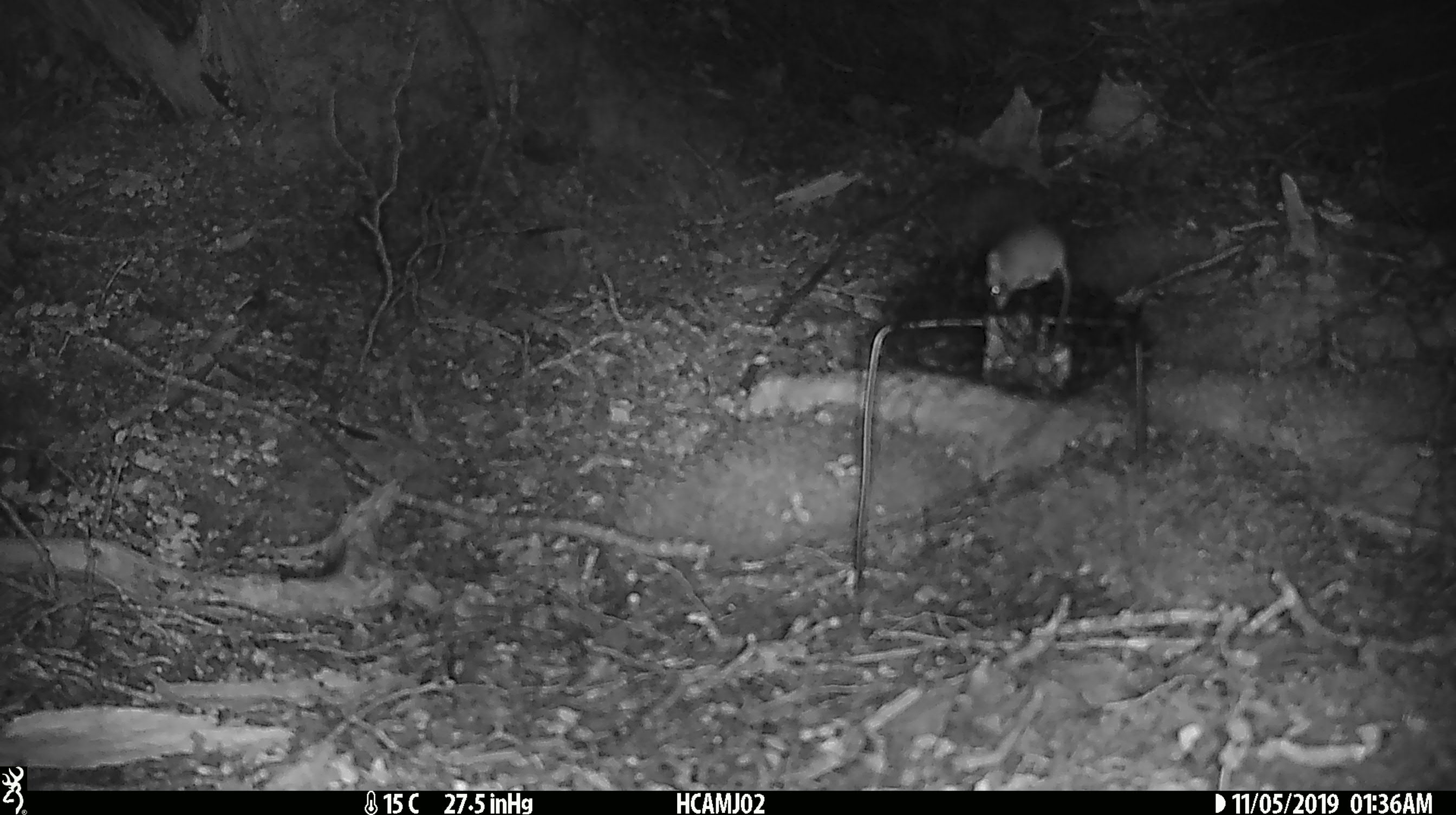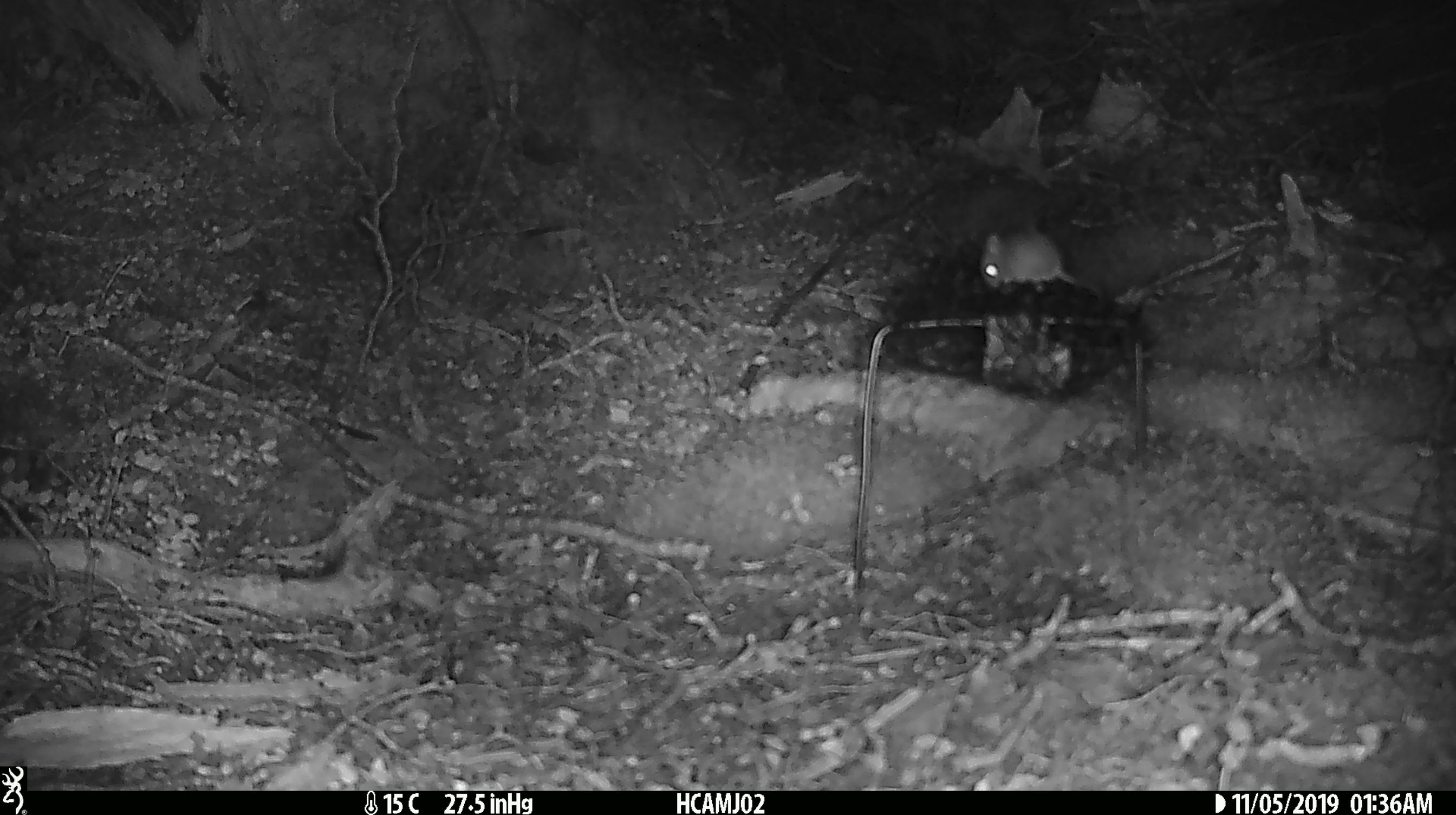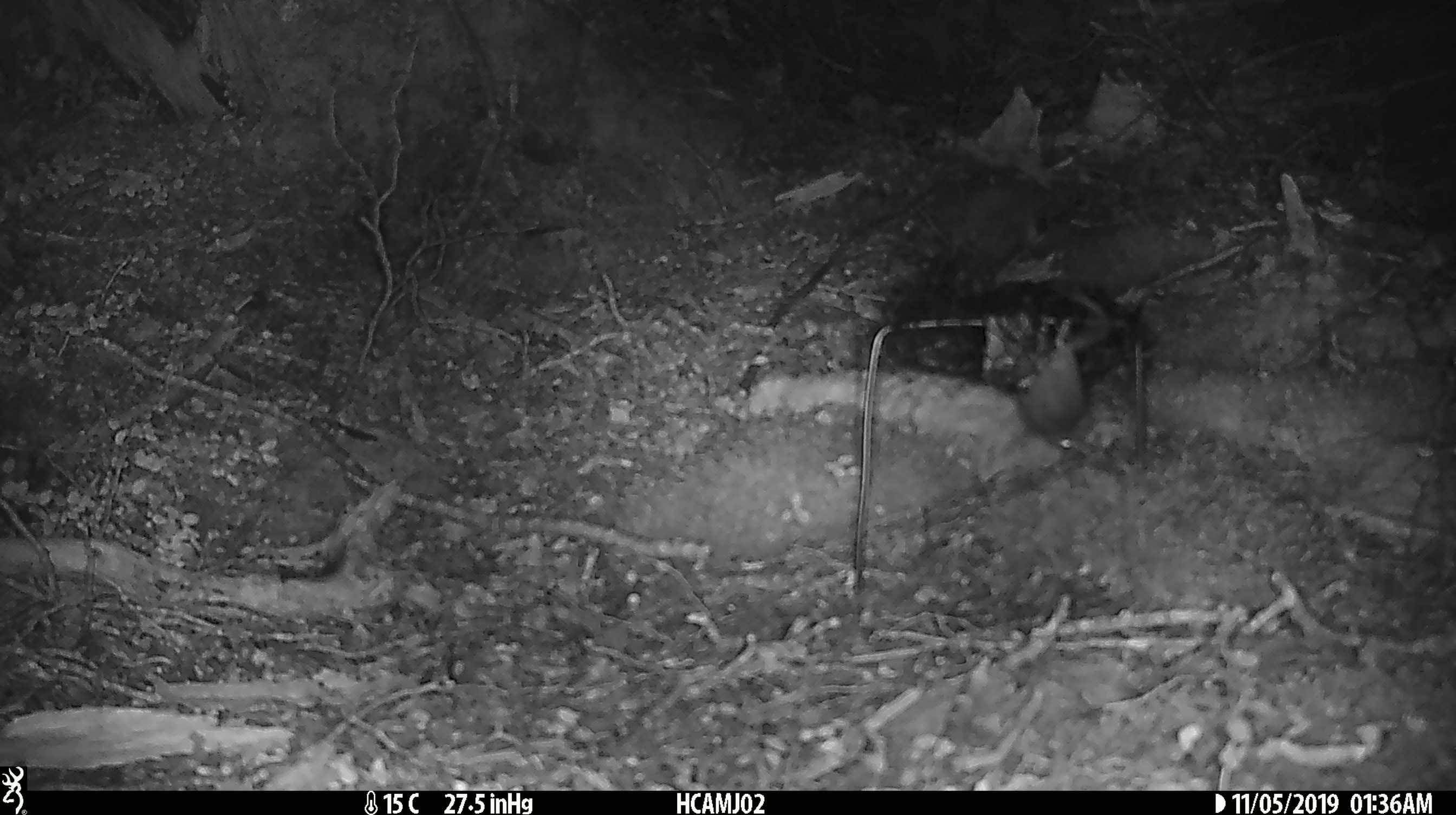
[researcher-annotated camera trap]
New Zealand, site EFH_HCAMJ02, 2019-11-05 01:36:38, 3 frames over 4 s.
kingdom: Animalia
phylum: Chordata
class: Mammalia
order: Rodentia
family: Muridae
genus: Mus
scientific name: Mus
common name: mouse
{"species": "mouse (Mus)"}